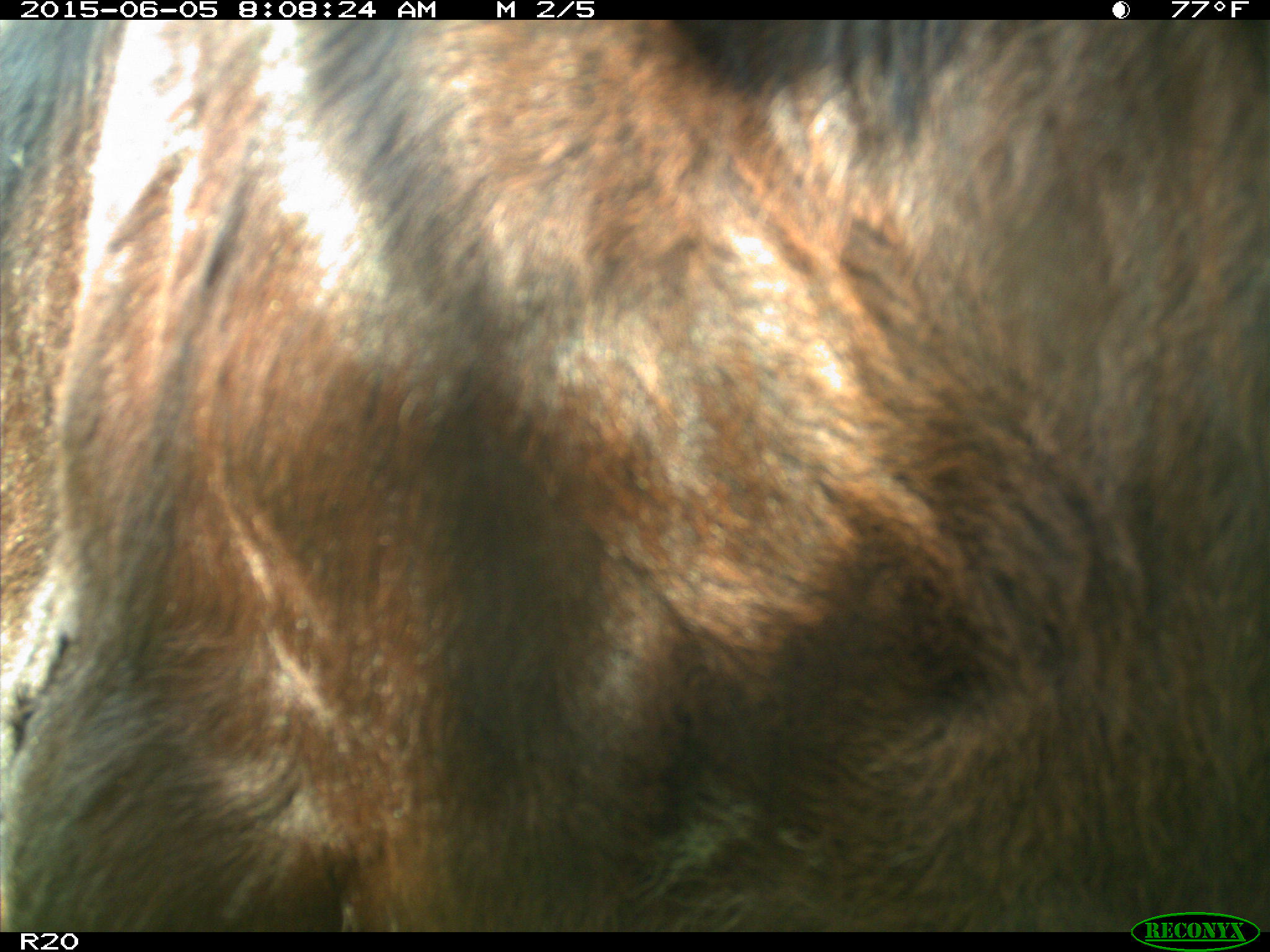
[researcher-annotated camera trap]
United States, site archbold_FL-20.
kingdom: Animalia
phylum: Chordata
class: Mammalia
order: Artiodactyla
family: Bovidae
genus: Bos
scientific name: Bos taurus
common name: domestic cow